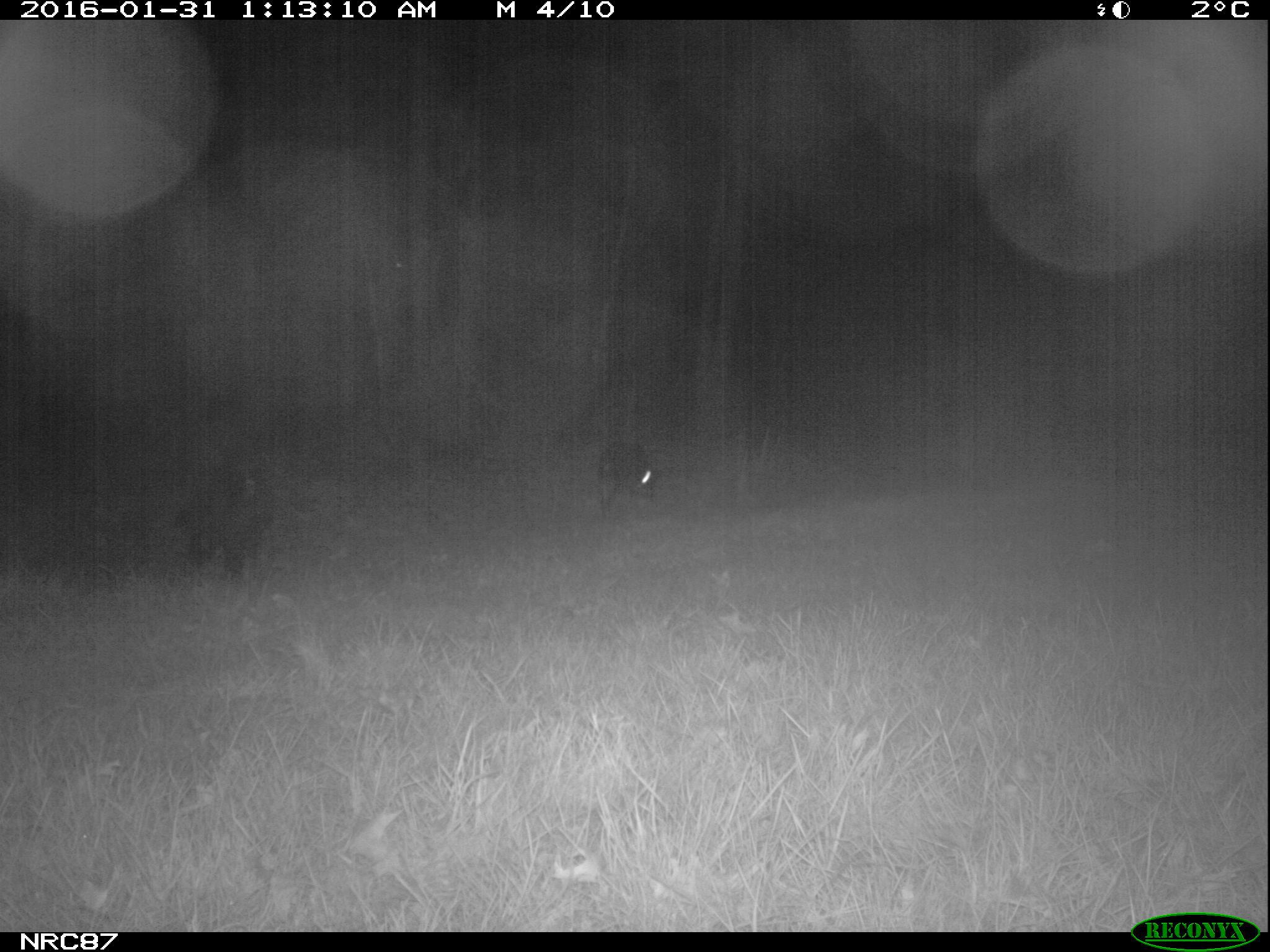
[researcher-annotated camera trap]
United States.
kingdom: Animalia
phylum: Chordata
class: Mammalia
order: Carnivora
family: Canidae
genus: Canis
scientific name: Canis familiaris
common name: domestic dog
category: Dog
Dog (domestic dog) (Canis familiaris).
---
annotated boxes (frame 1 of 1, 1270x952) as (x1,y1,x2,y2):
Dog: (175,458,287,584); (591,429,666,515)